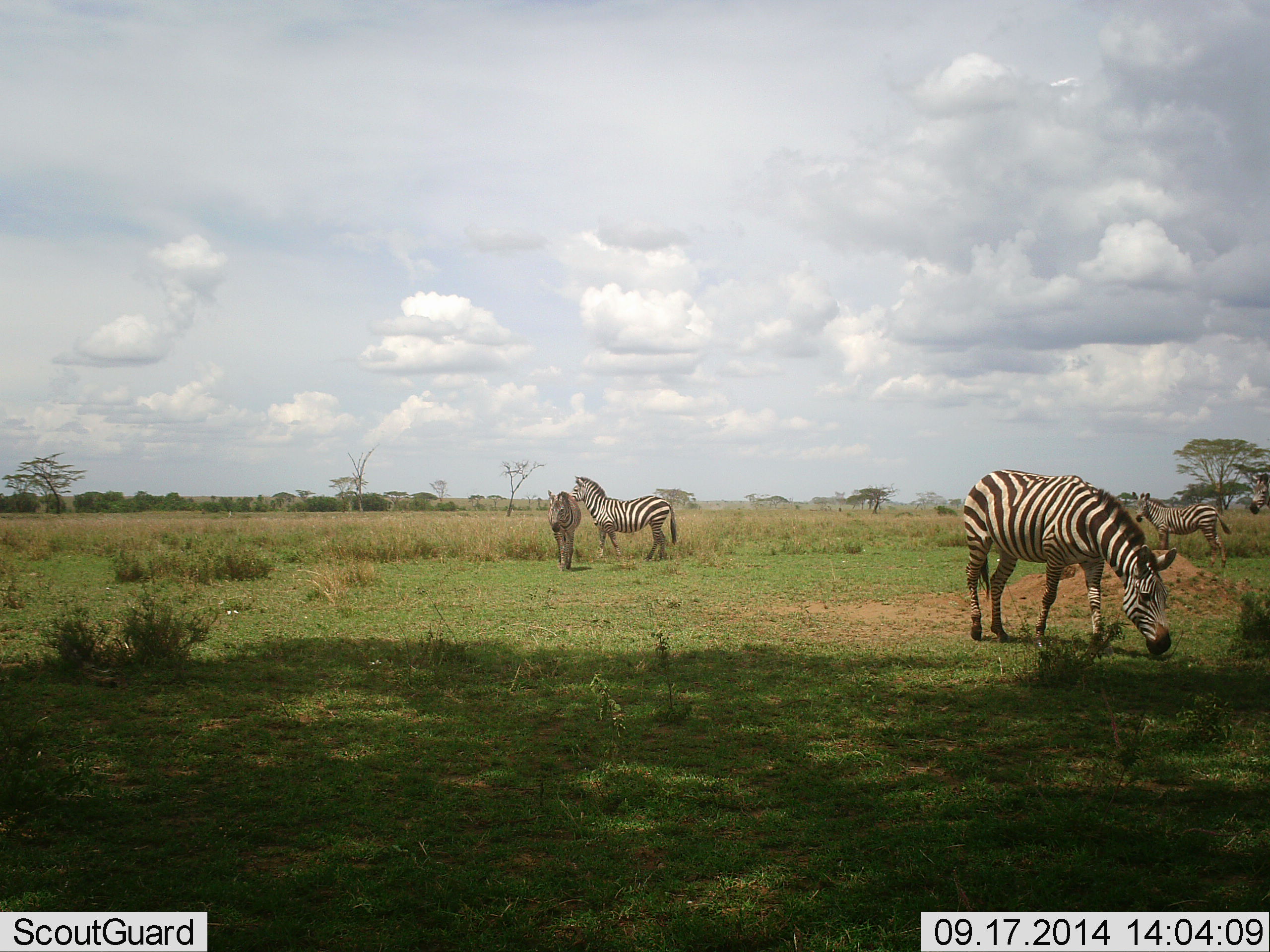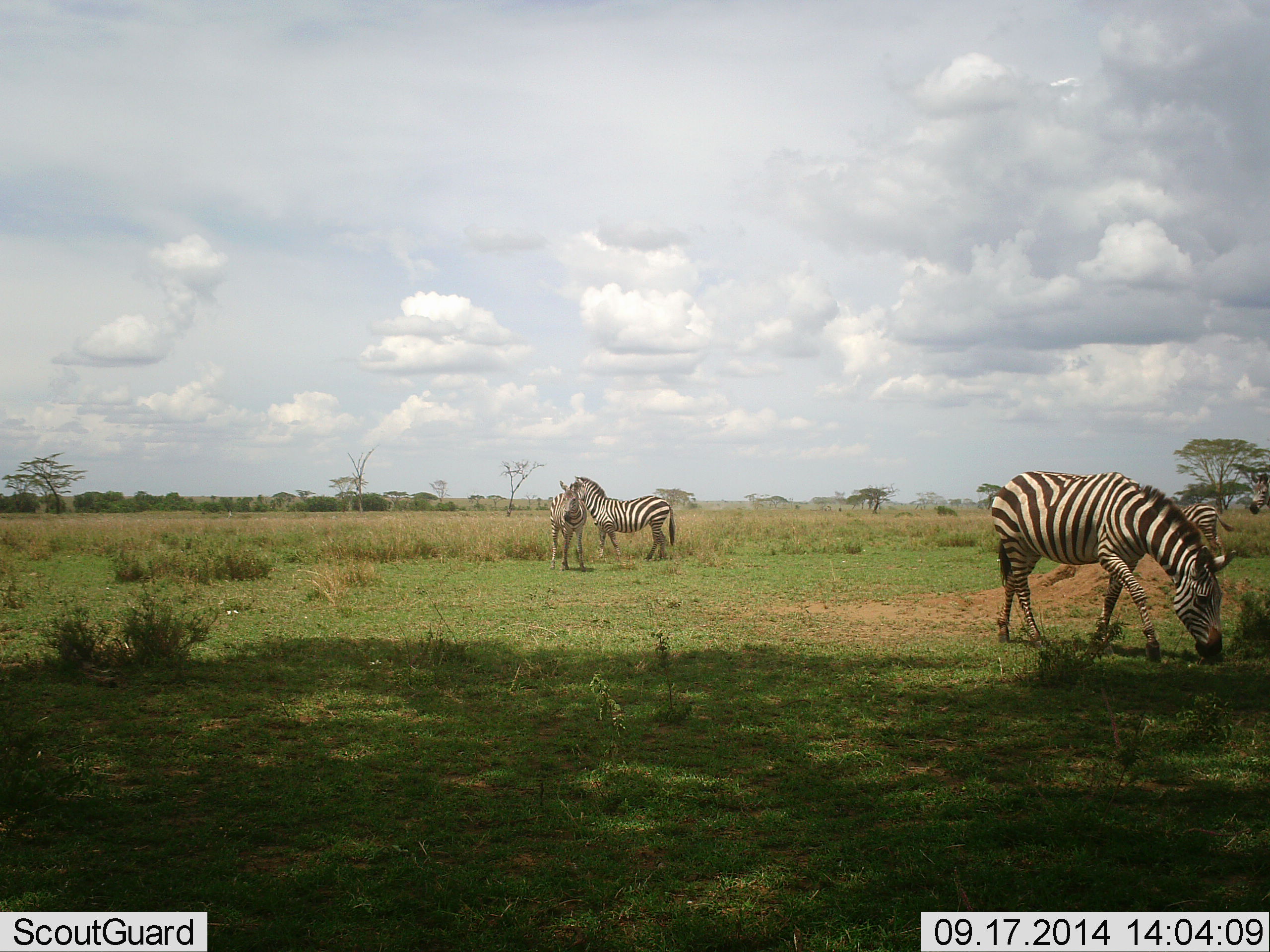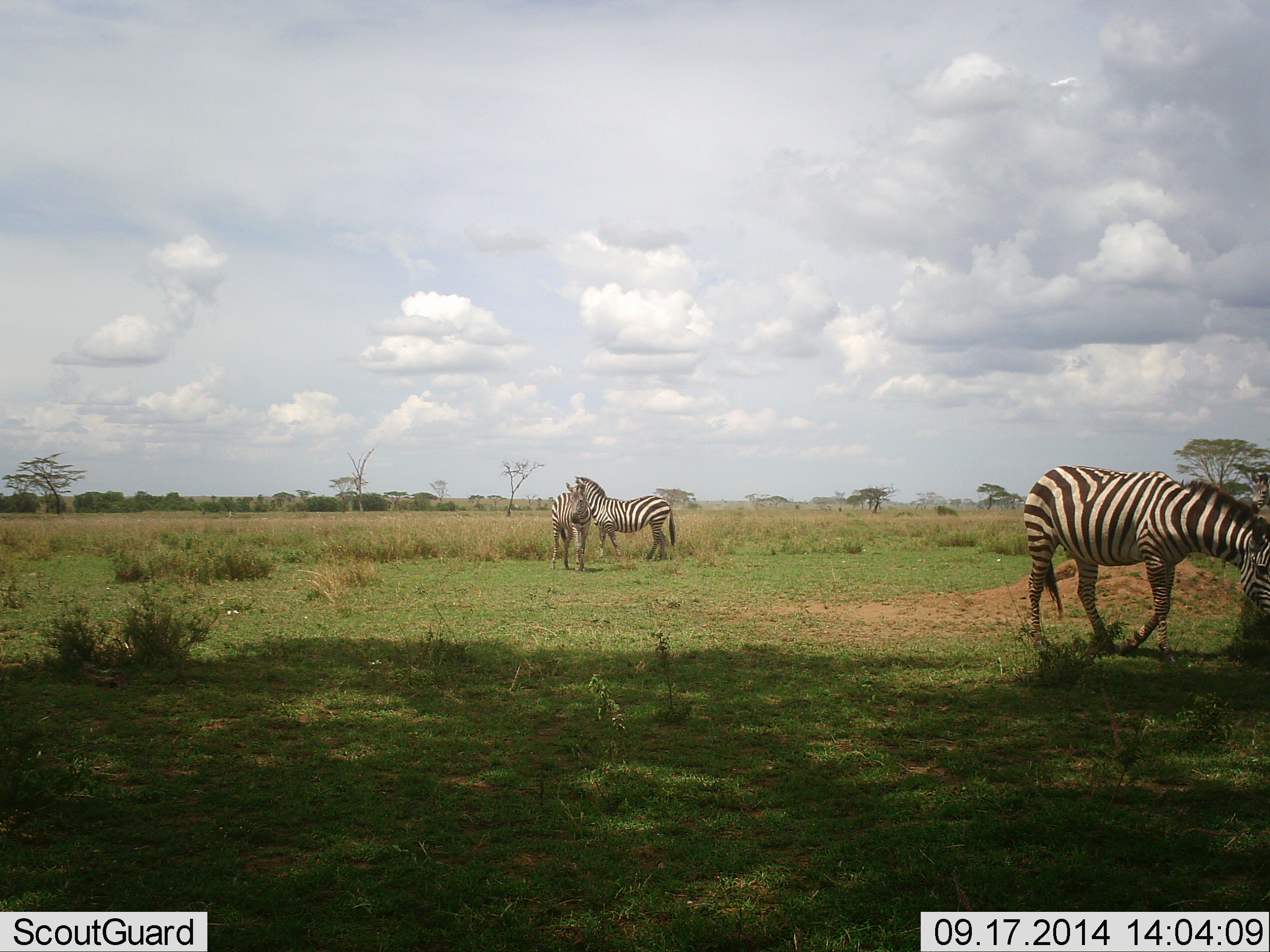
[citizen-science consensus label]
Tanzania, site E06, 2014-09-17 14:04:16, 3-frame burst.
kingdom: Animalia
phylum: Chordata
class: Mammalia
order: Perissodactyla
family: Equidae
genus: Equus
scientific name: Equus quagga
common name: plains zebra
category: zebra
Zebra (plains zebra) (Equus quagga), count 3. Behavior (volunteer vote fractions): standing 70%, resting 10%, moving 60%, interacting 0%. Young present (vote fraction): 10%. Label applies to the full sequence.